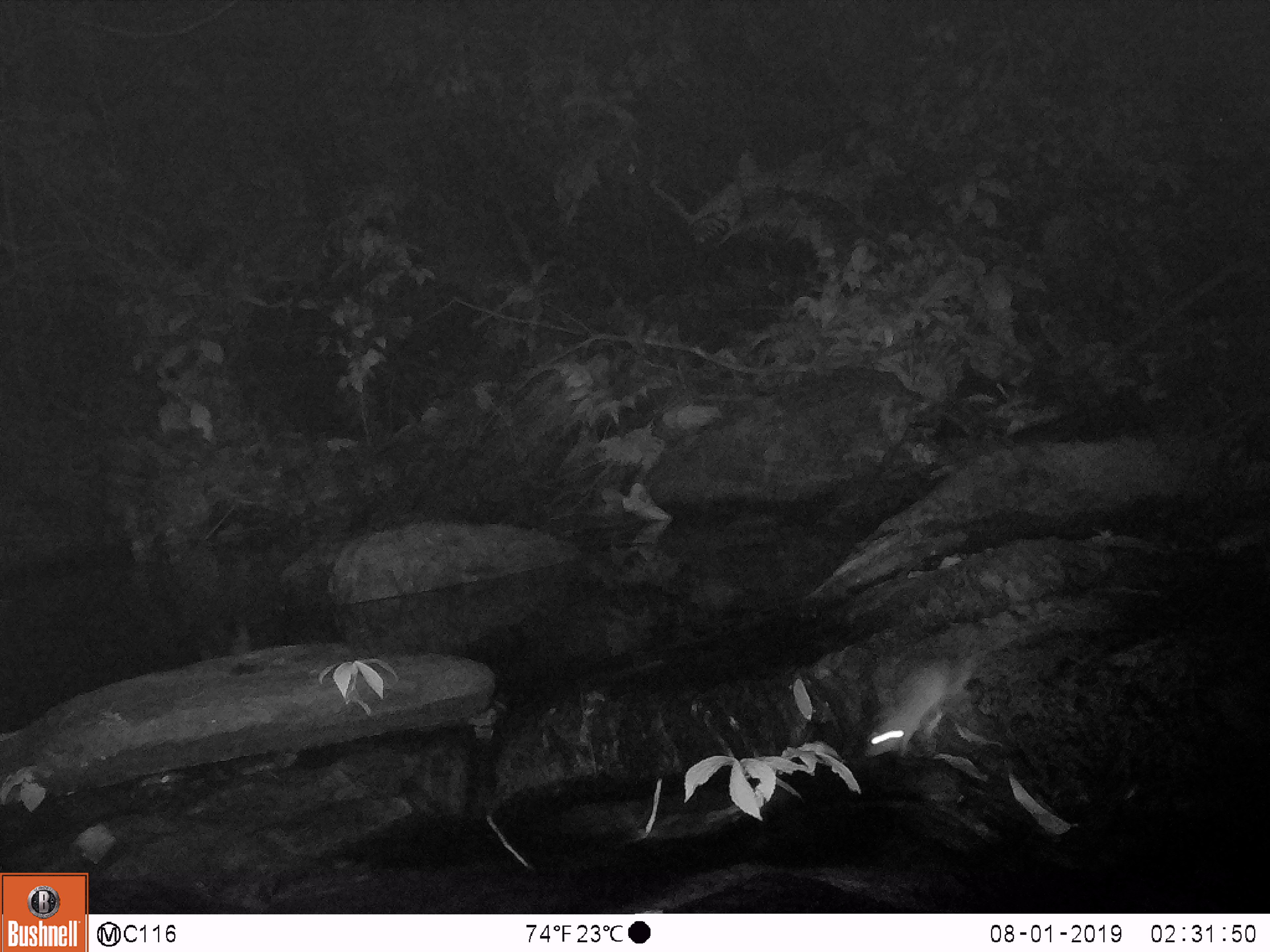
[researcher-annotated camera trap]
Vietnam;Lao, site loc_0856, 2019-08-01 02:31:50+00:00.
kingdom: Animalia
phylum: Chordata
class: Mammalia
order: Rodentia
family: Muridae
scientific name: Muridae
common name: old-world mice and rats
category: unidentified murid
Unidentified murid (old-world mice and rats) (Muridae). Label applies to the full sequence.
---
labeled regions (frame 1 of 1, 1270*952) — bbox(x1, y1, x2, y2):
unidentified murid: bbox(862, 634, 1020, 756)